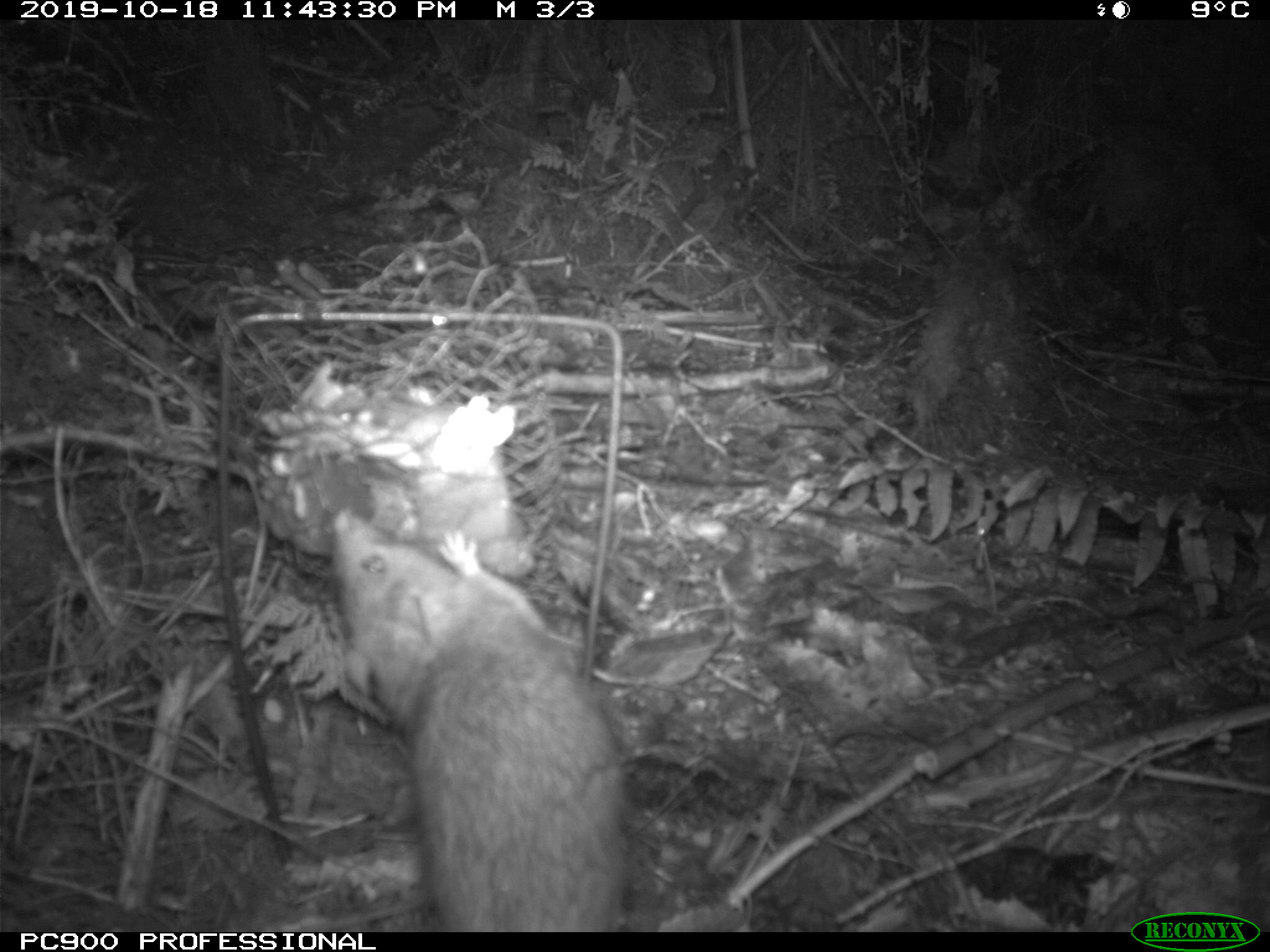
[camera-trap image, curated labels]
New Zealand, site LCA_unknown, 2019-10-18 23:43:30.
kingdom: Animalia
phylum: Chordata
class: Mammalia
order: Rodentia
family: Muridae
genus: Rattus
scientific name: Rattus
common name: rat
Rat (Rattus).